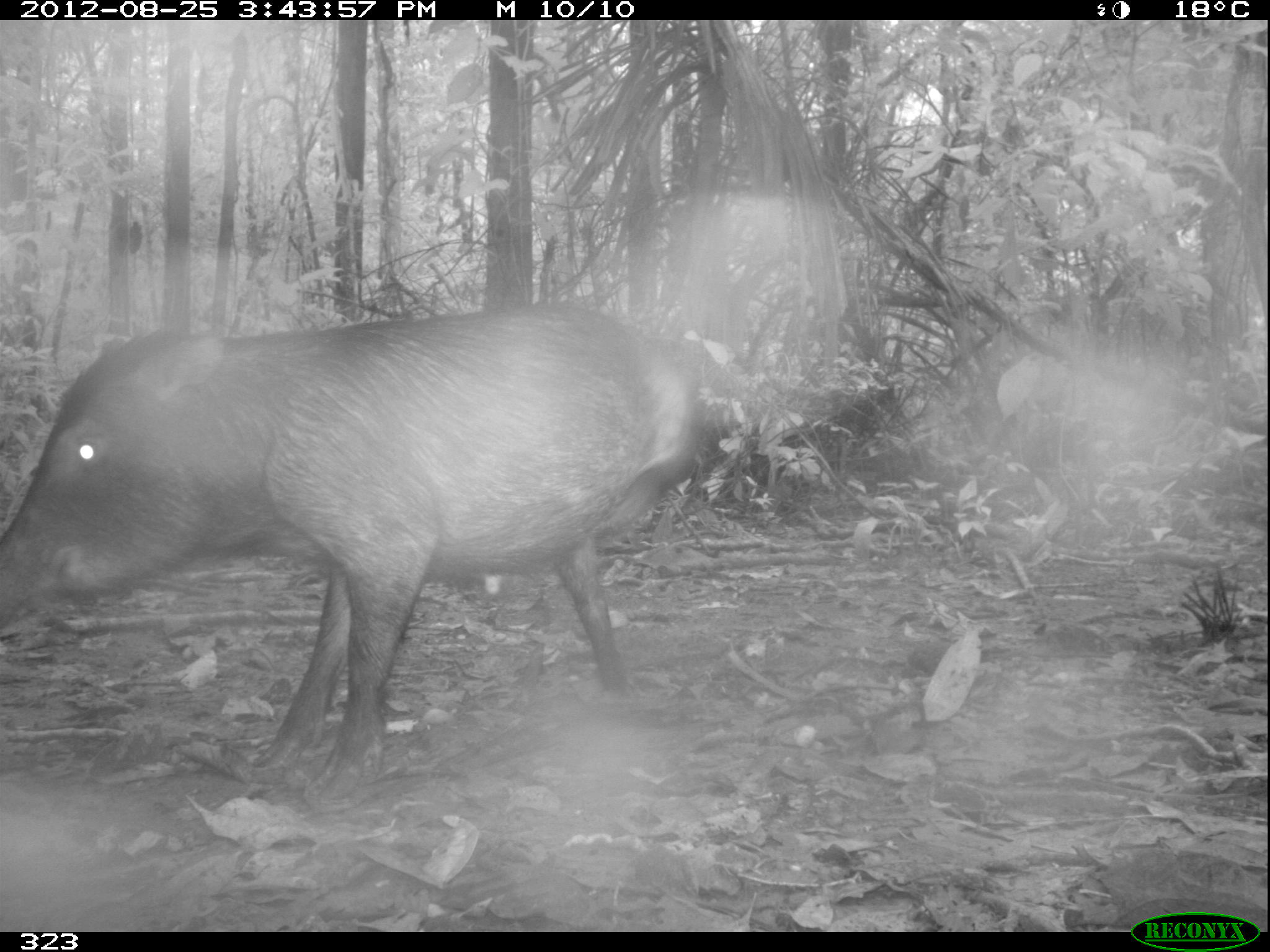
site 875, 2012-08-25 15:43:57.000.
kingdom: Animalia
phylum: Chordata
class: Mammalia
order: Artiodactyla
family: Tayassuidae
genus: Tayassu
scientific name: Tayassu pecari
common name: white-lipped peccary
Tayassu pecari (white-lipped peccary).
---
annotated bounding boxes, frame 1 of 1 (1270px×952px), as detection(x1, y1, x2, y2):
tayassu pecari: detection(2, 305, 704, 796)